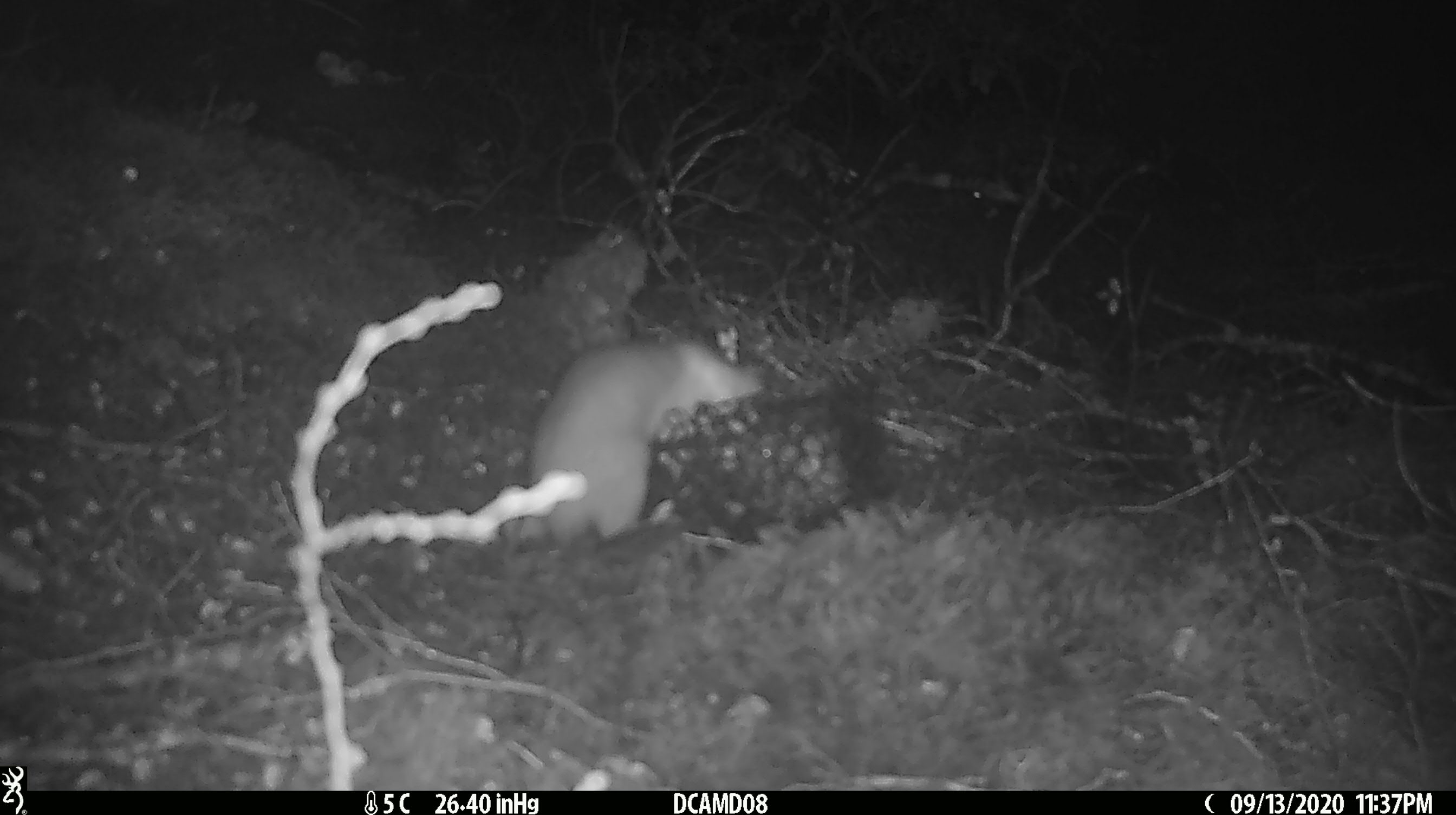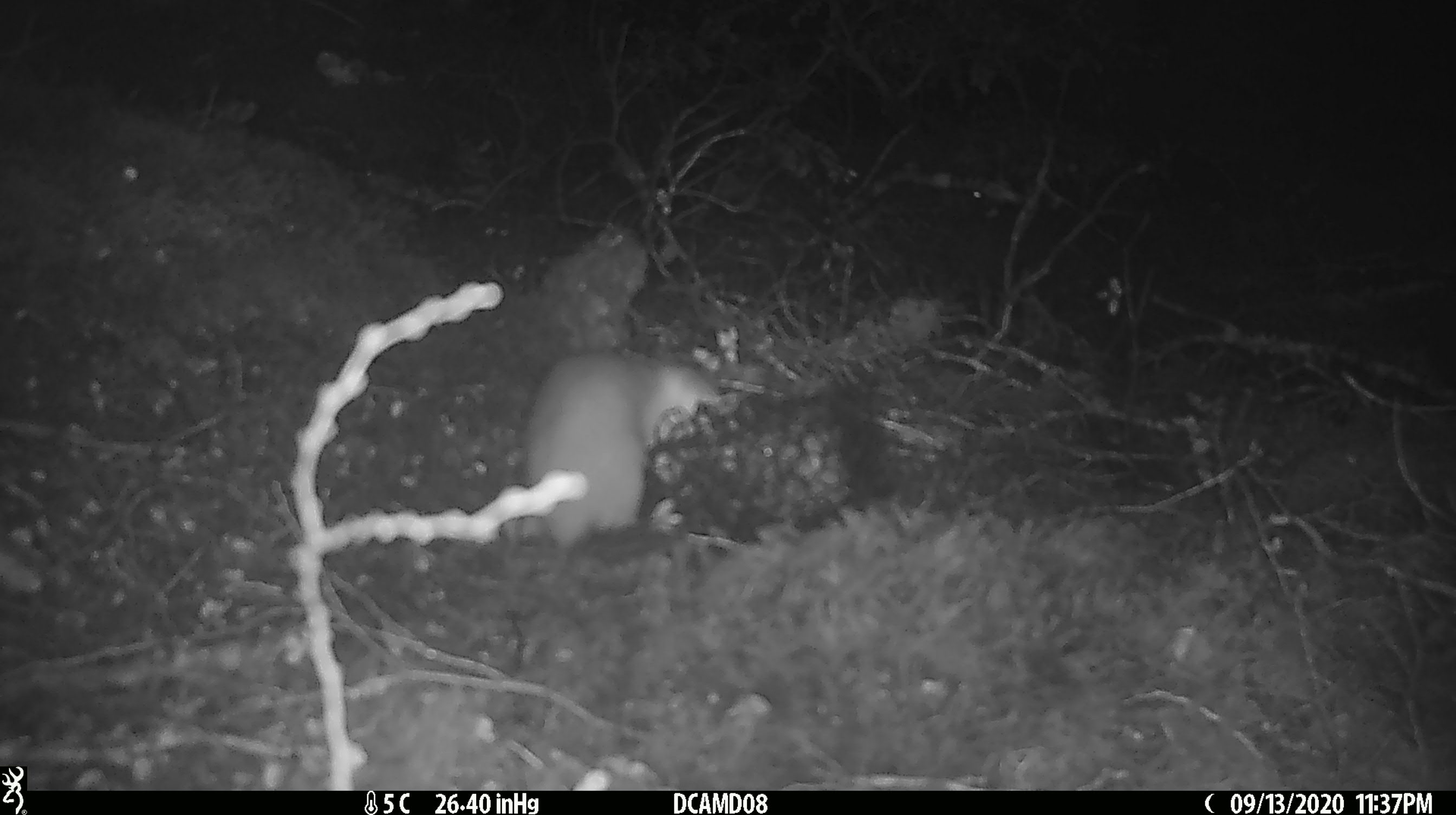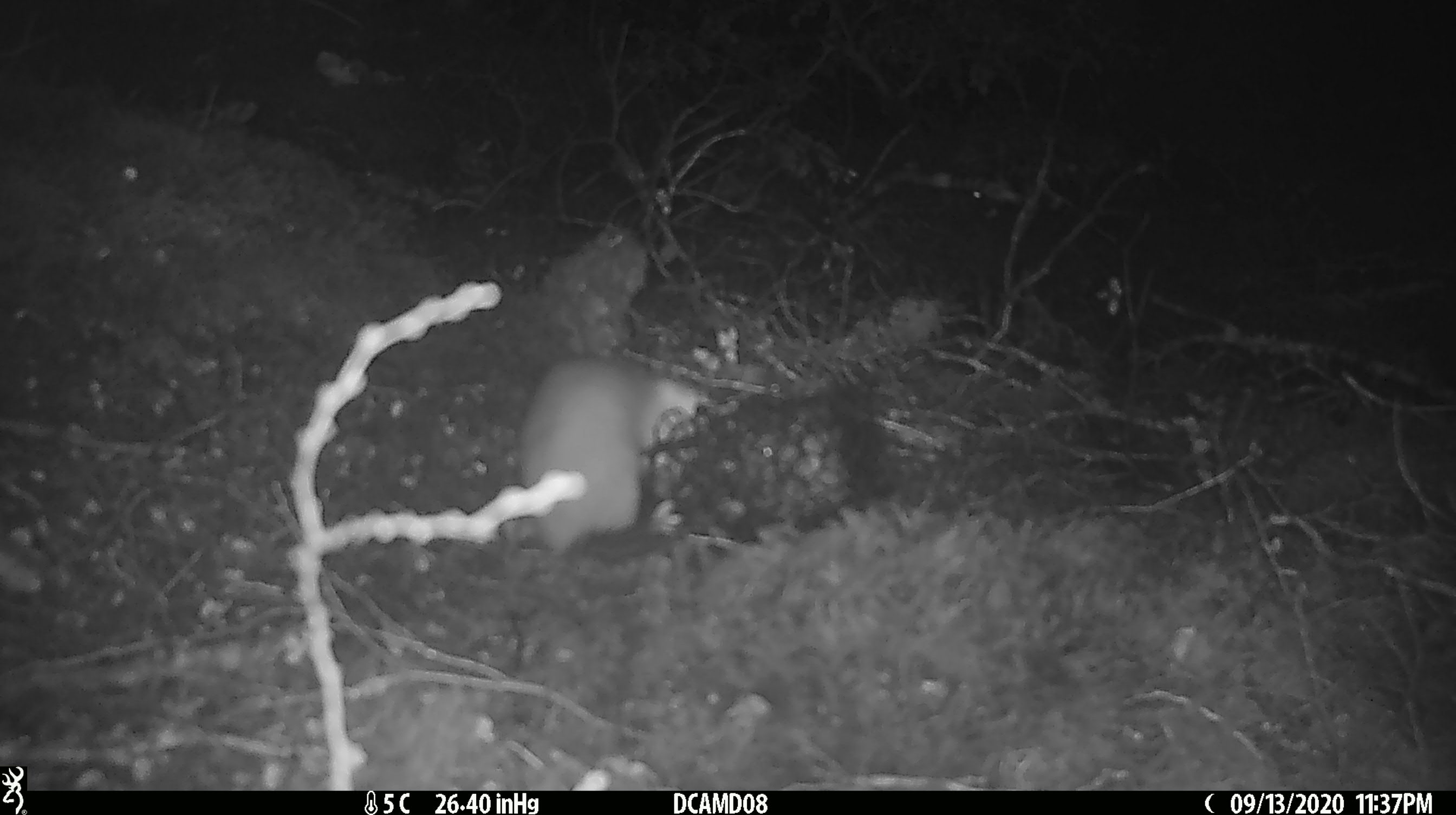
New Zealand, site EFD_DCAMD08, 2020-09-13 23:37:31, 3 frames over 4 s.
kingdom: Animalia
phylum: Chordata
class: Mammalia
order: Carnivora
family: Mustelidae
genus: Mustela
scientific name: Mustela erminea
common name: stoat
Stoat (Mustela erminea).